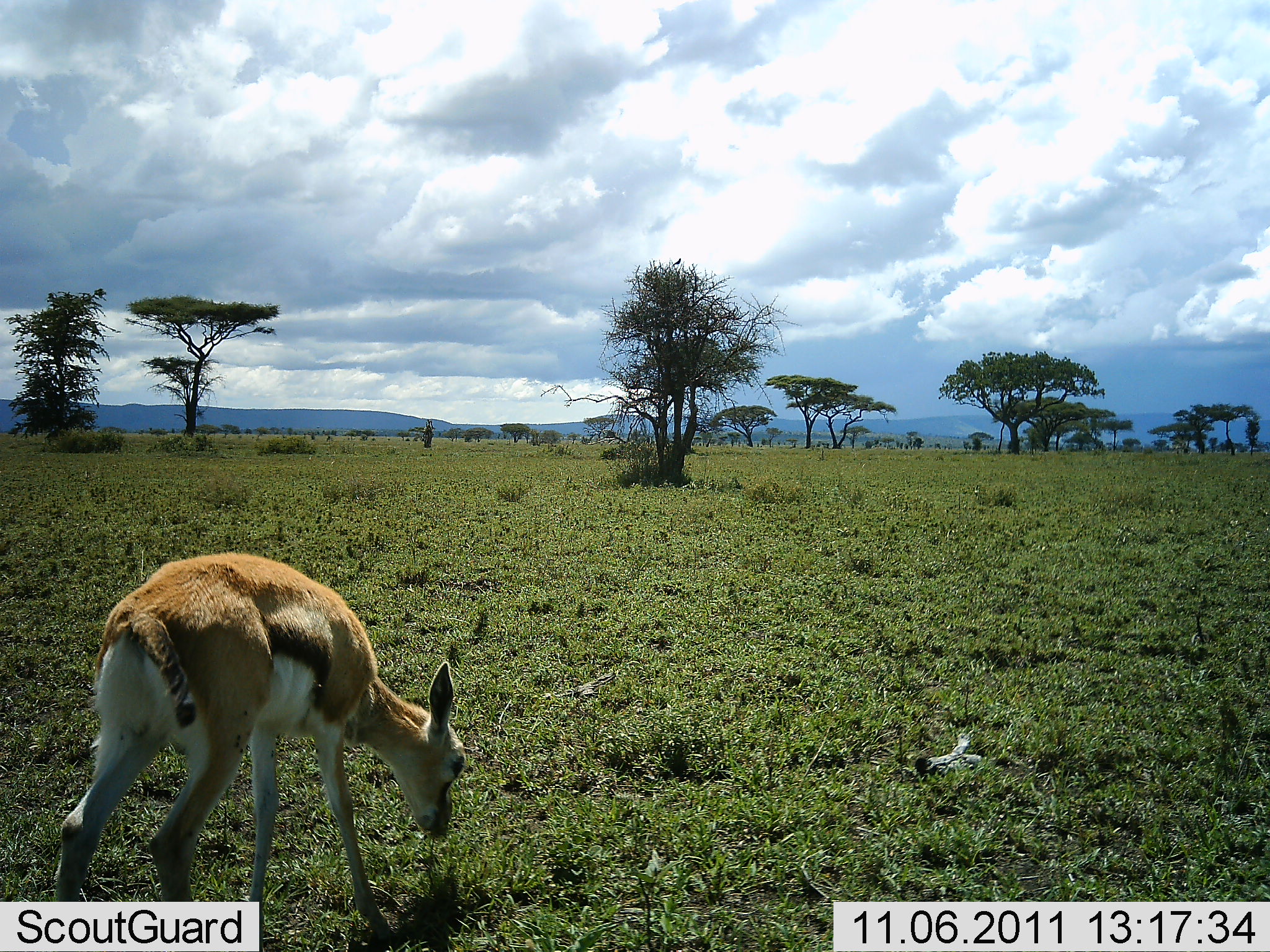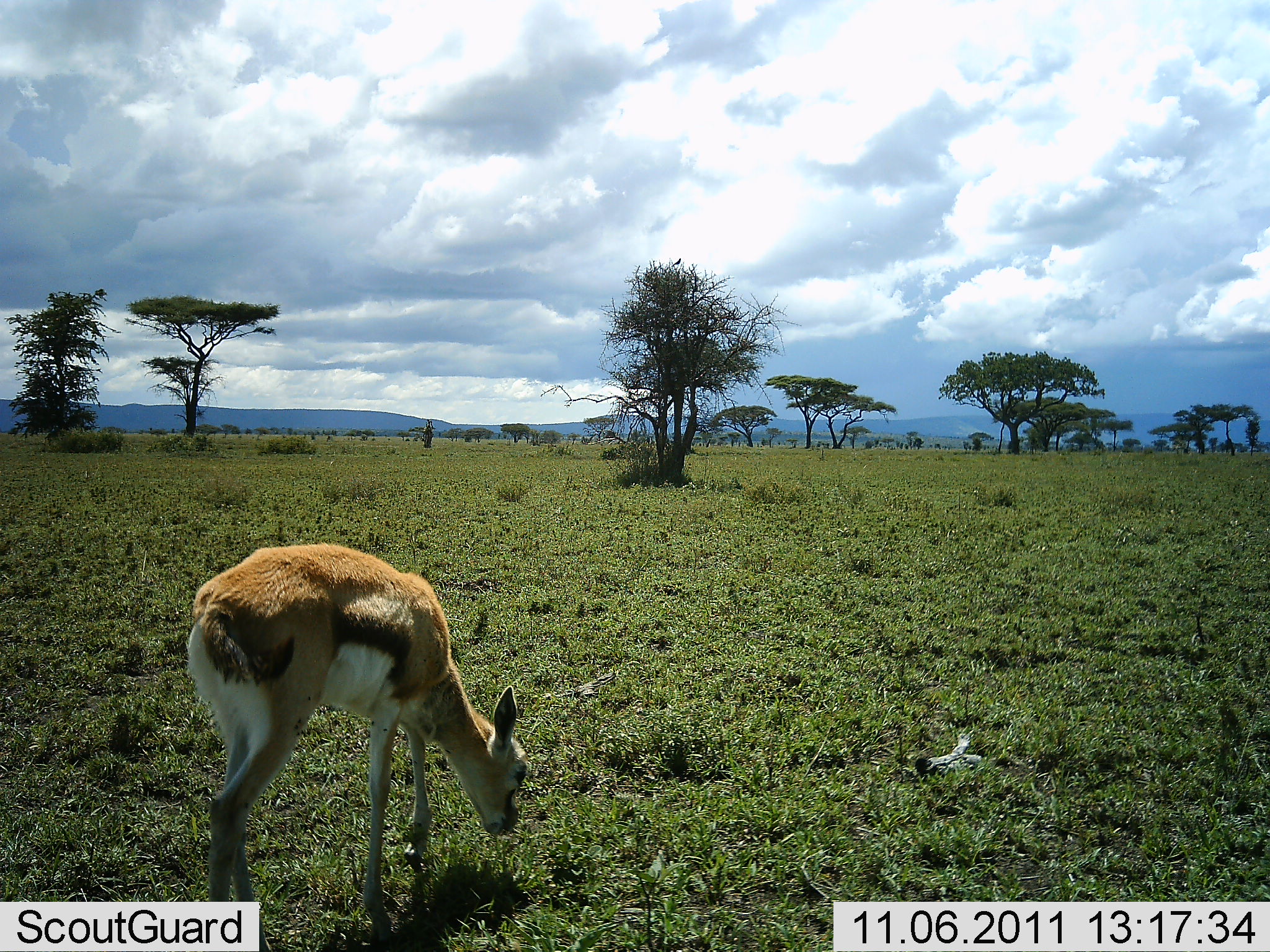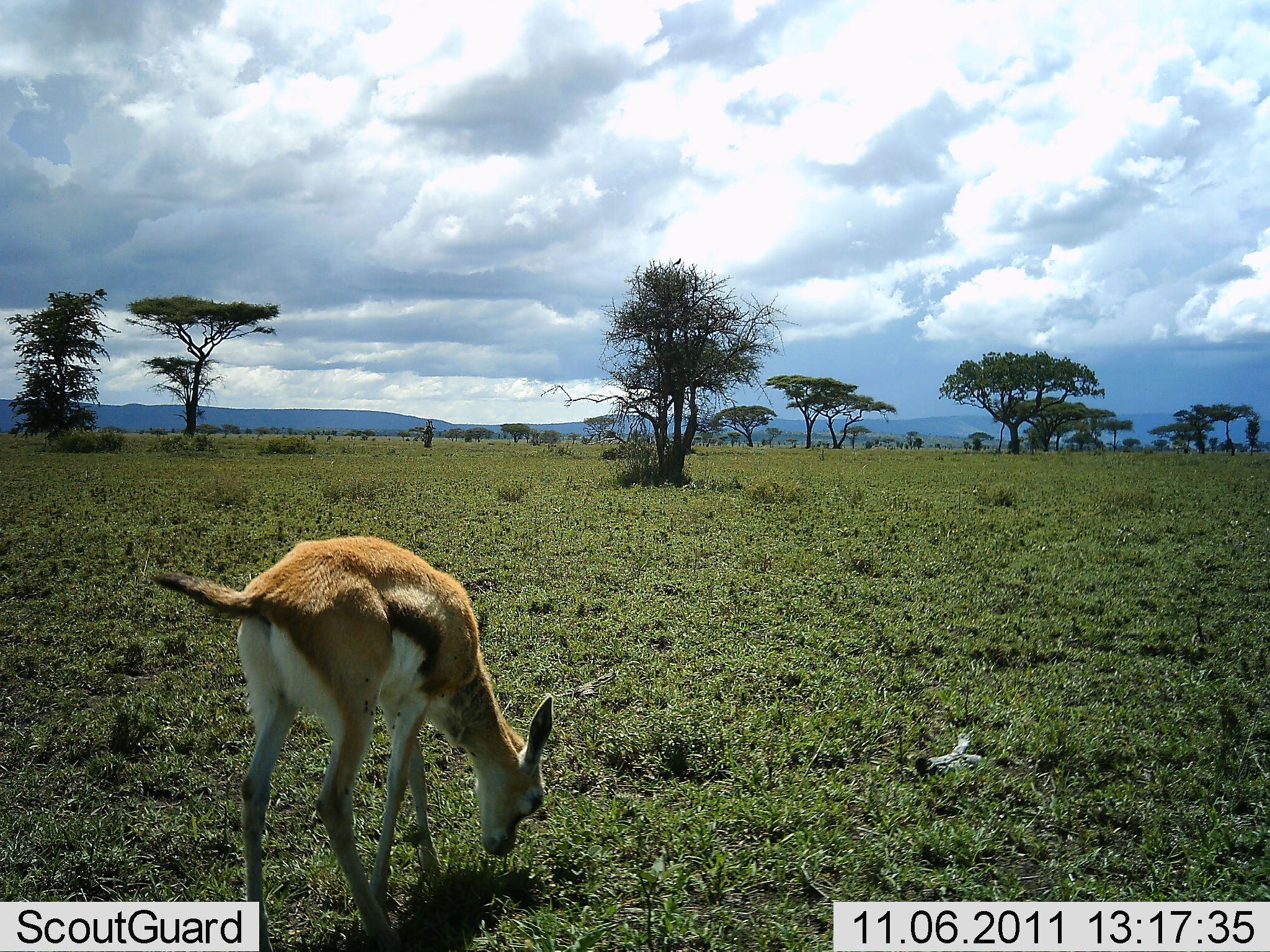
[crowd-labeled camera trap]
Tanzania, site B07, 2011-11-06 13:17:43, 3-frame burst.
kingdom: Animalia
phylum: Chordata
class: Mammalia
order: Artiodactyla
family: Bovidae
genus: Eudorcas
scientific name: Eudorcas thomsonii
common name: thomson's gazelle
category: gazellethomsons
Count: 1.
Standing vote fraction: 14%.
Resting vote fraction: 0%.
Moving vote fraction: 36%.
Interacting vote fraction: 0%.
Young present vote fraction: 21%.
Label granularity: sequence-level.